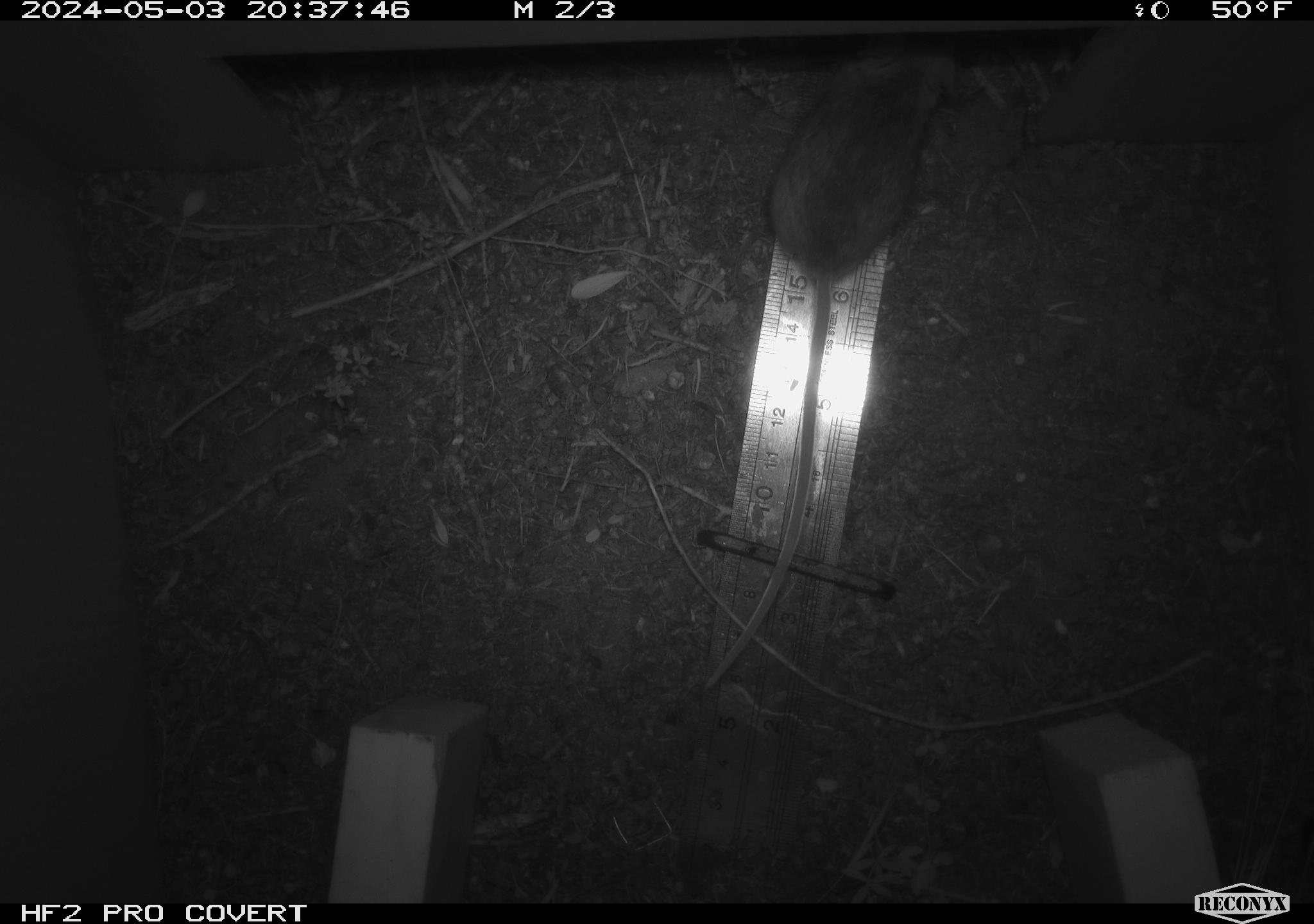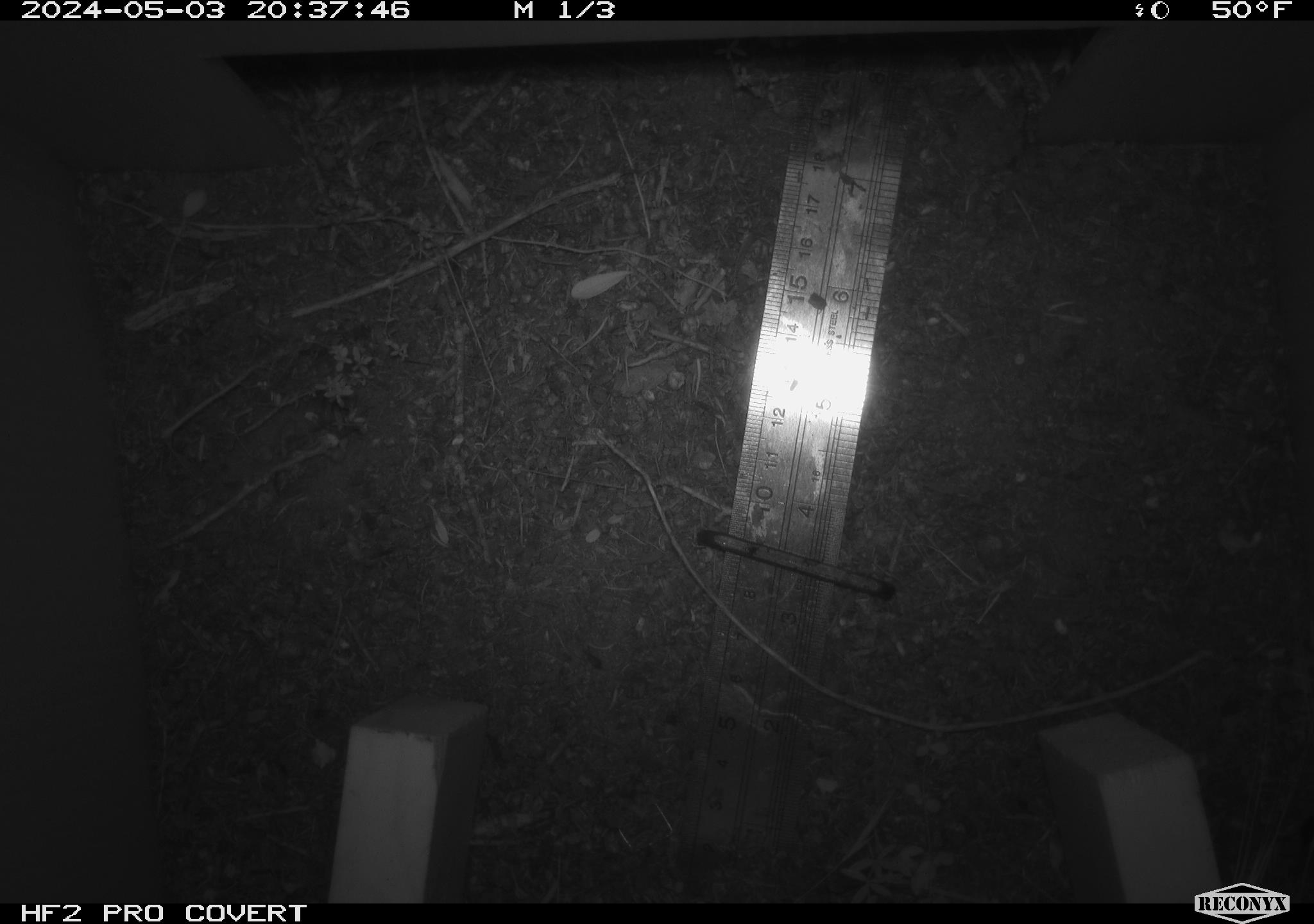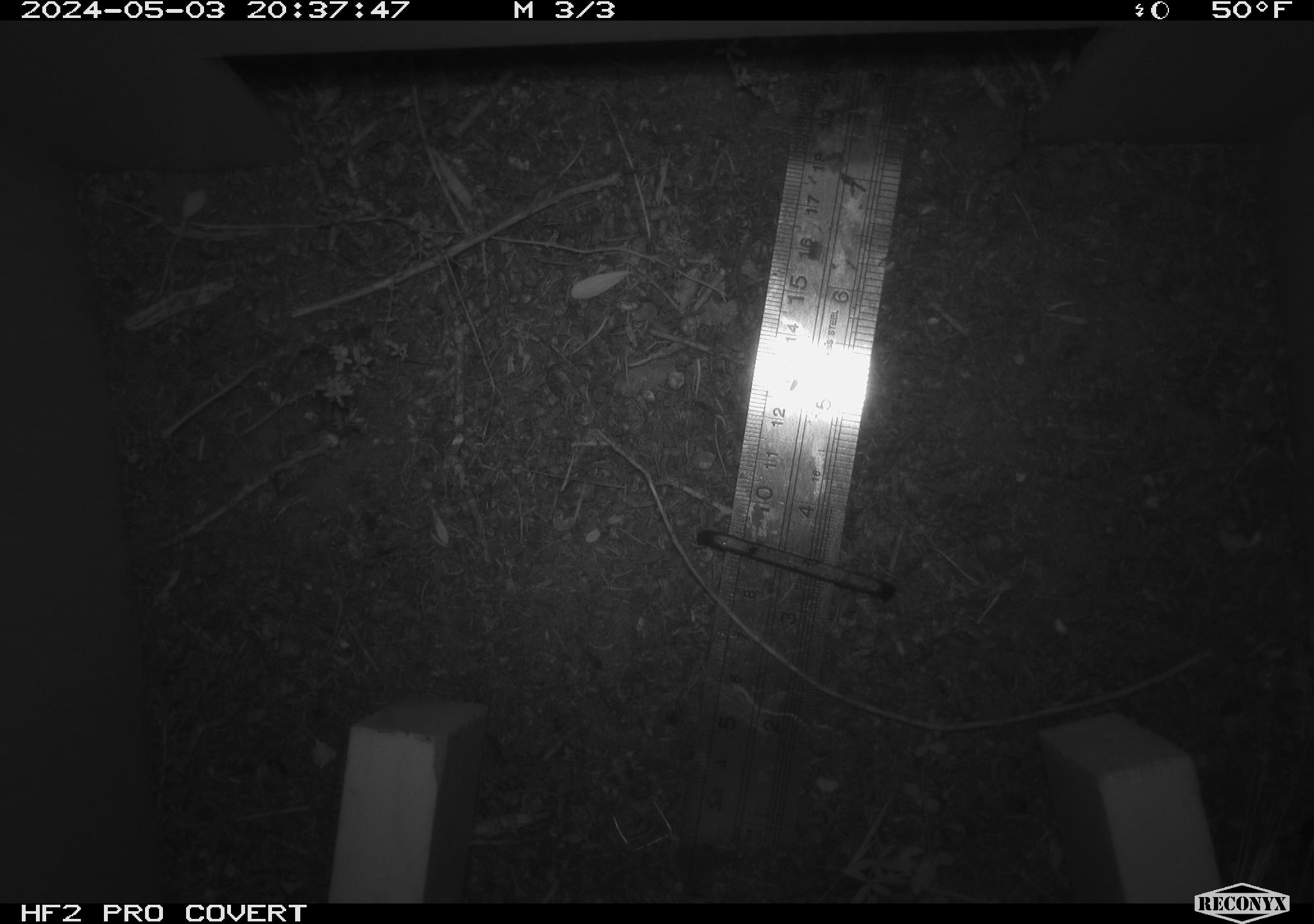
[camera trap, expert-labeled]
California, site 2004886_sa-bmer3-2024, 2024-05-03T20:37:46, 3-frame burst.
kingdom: Animalia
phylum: Chordata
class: Mammalia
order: Rodentia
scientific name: Rodentia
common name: mouse species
Mouse species (Rodentia).